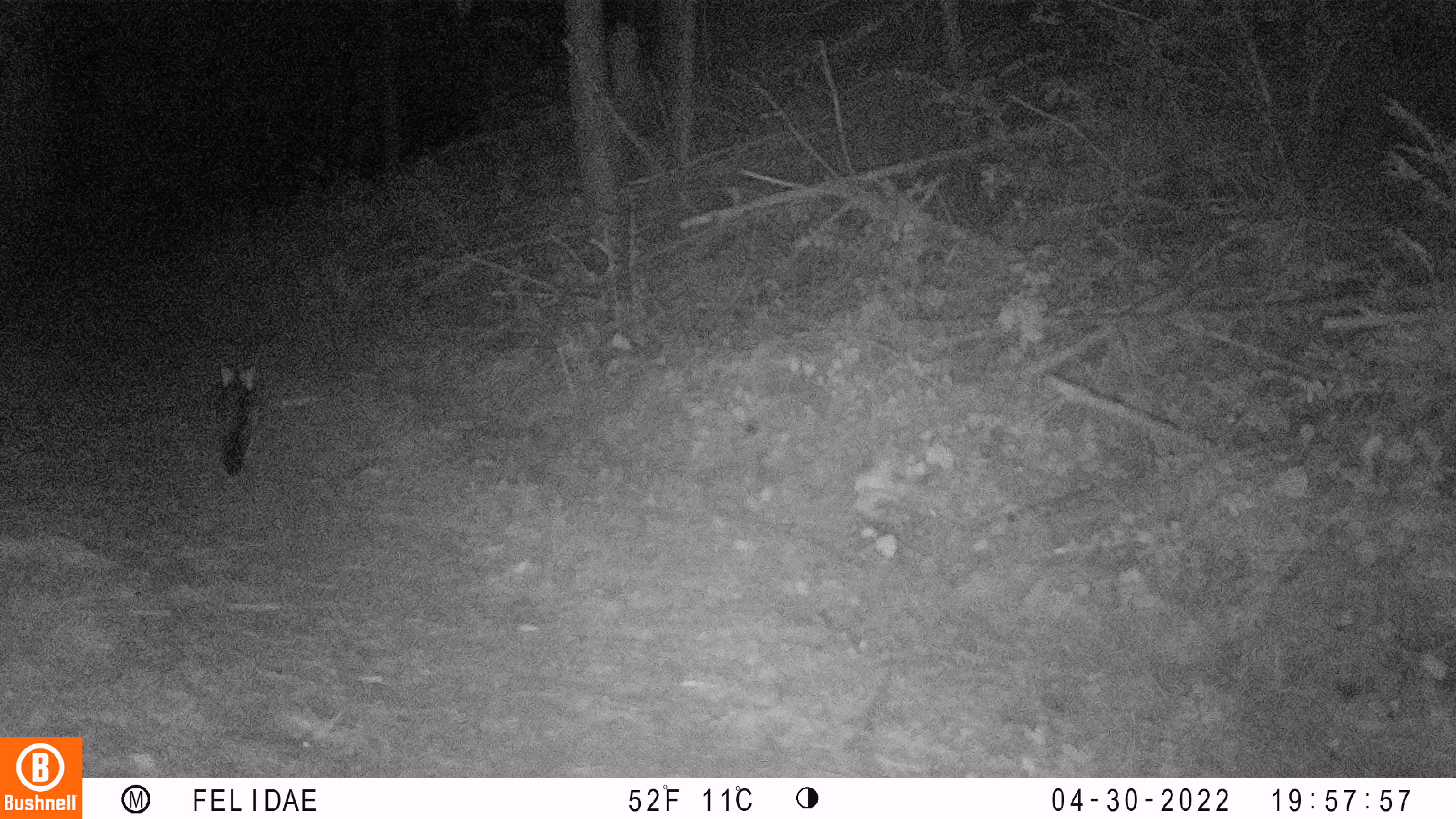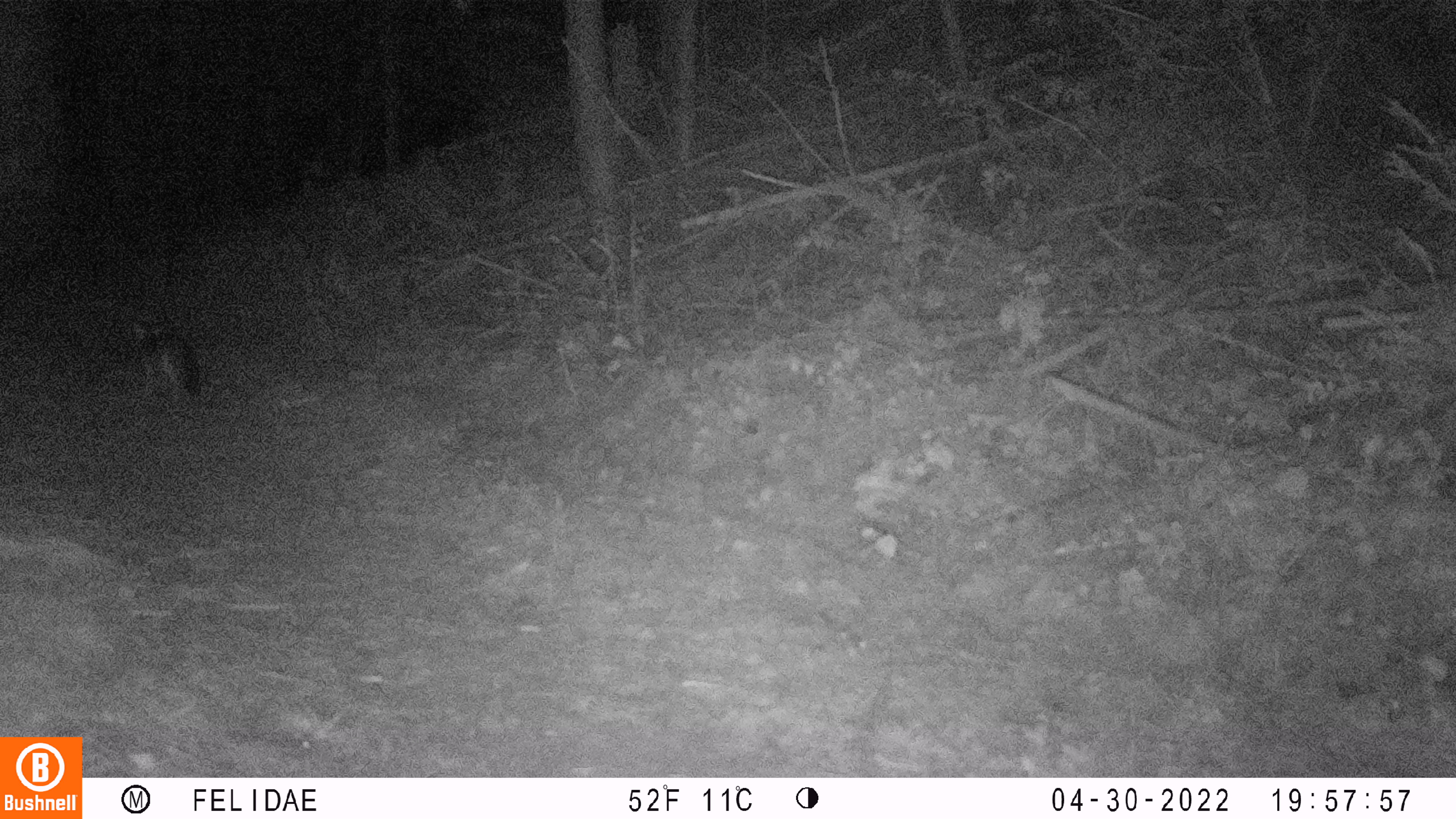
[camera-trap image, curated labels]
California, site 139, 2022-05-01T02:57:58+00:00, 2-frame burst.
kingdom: Animalia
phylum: Chordata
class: Mammalia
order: Carnivora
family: Canidae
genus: Urocyon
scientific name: Urocyon cinereoargenteus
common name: gray fox